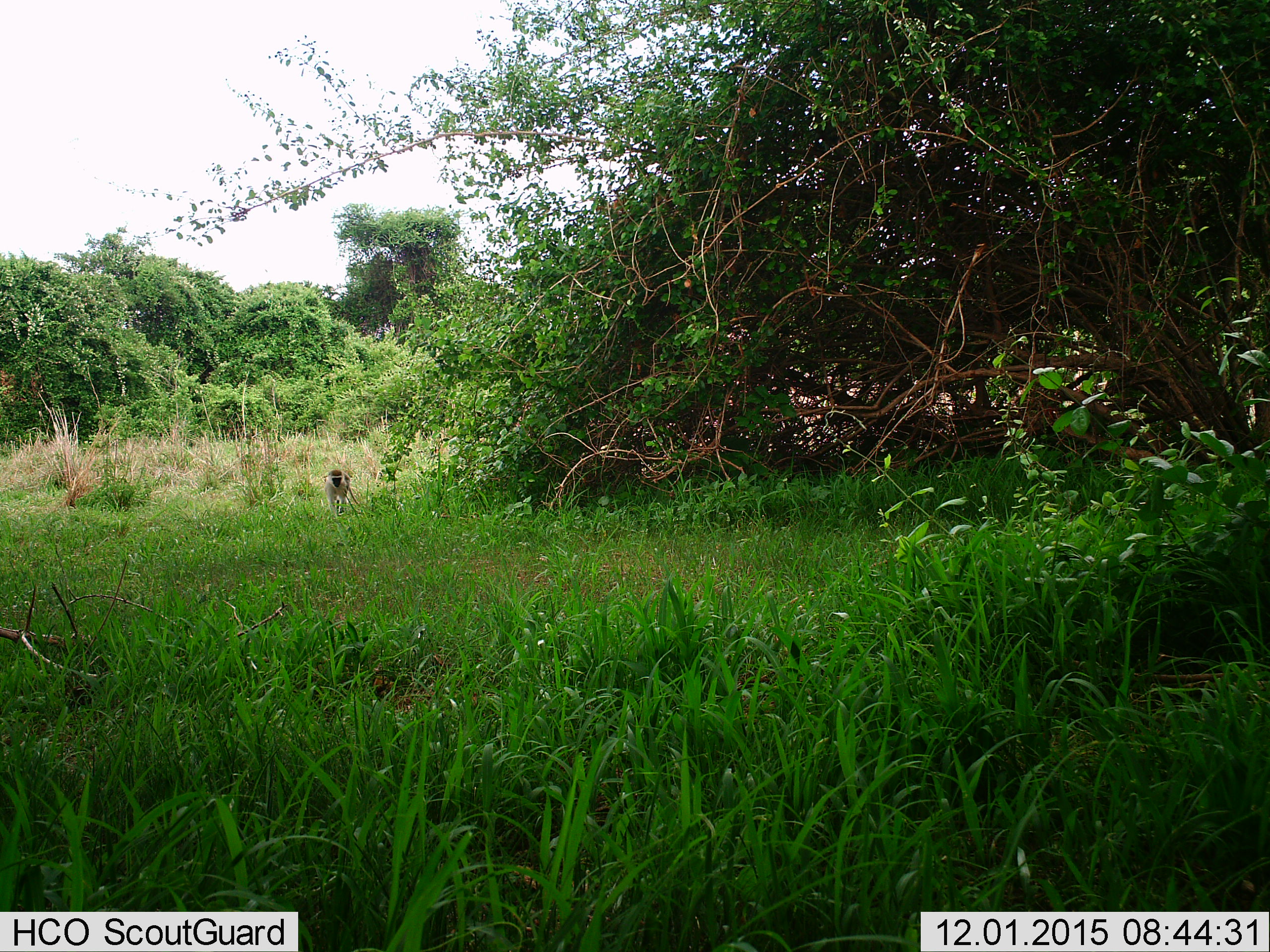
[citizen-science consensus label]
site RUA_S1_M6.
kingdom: Animalia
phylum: Chordata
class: Mammalia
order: Primates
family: Cercopithecidae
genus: Chlorocebus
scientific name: Chlorocebus pygerythrus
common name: vervet monkey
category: monkeyvervet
Monkeyvervet (vervet monkey) (Chlorocebus pygerythrus), count 1. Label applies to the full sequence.